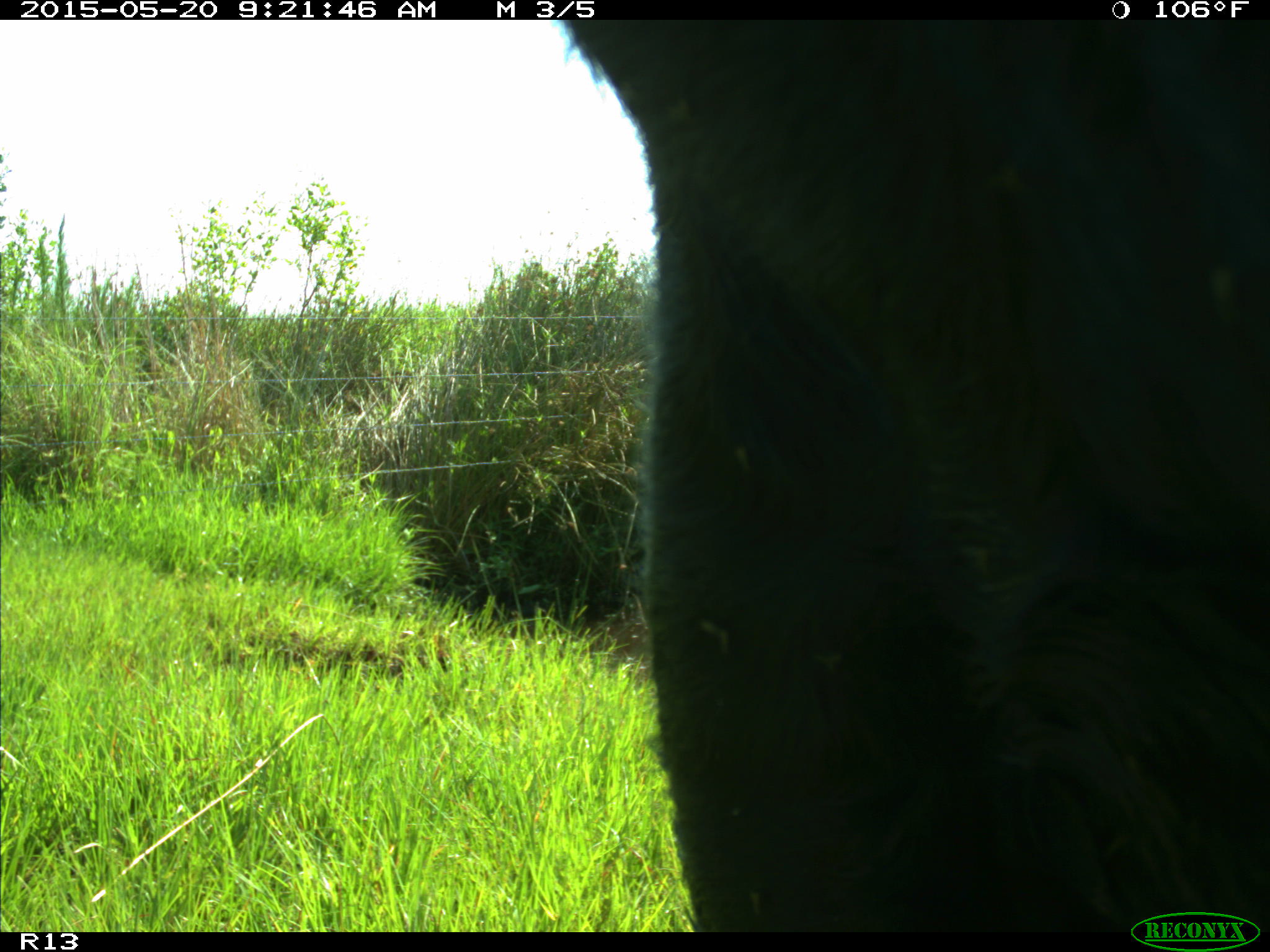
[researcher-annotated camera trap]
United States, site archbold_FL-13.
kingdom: Animalia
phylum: Chordata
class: Mammalia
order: Artiodactyla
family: Bovidae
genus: Bos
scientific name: Bos taurus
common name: domestic cow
Bos taurus (domestic cow).